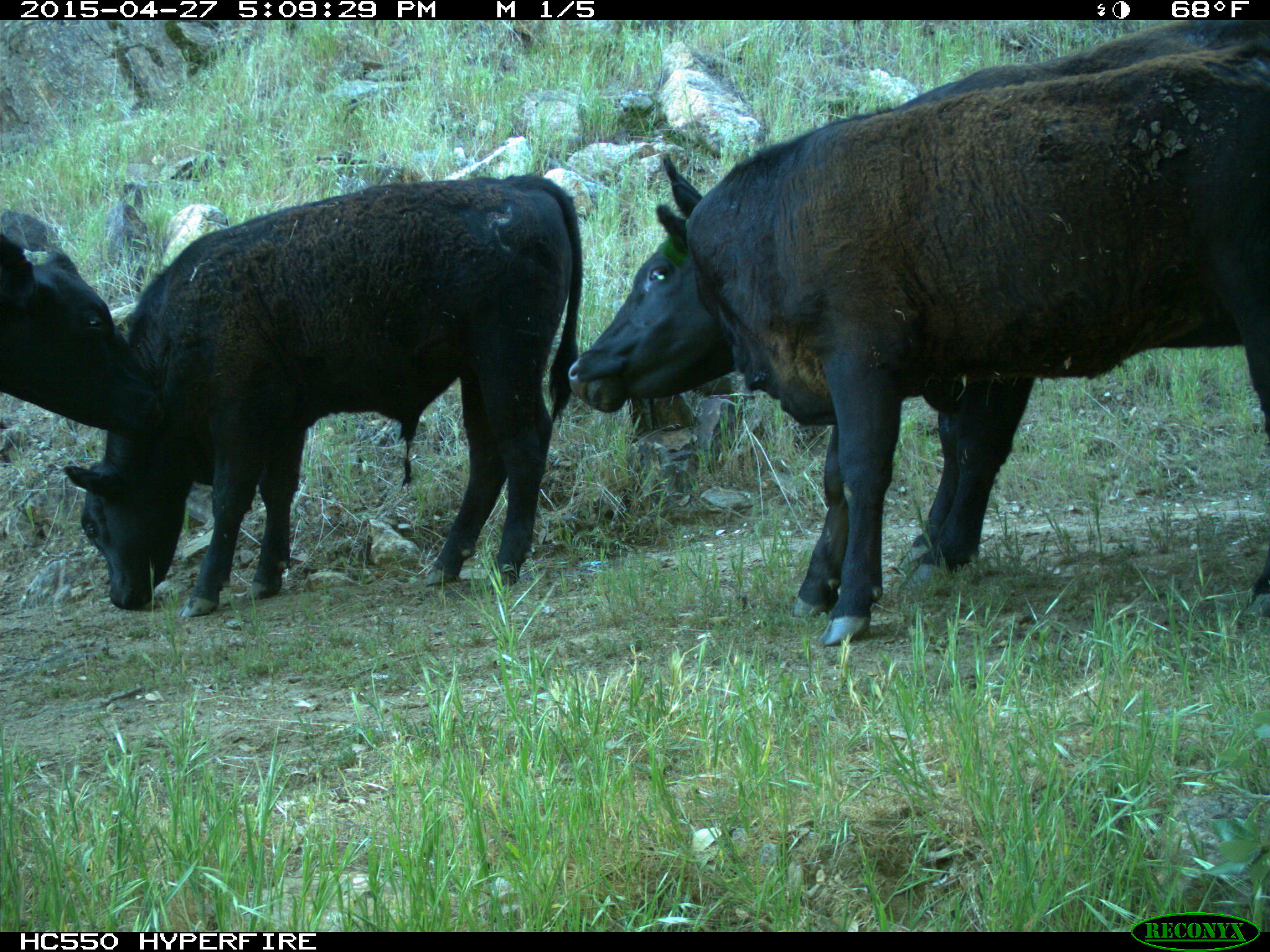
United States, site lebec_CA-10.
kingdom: Animalia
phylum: Chordata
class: Mammalia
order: Artiodactyla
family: Bovidae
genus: Bos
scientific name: Bos taurus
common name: domestic cow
Bos taurus (domestic cow).